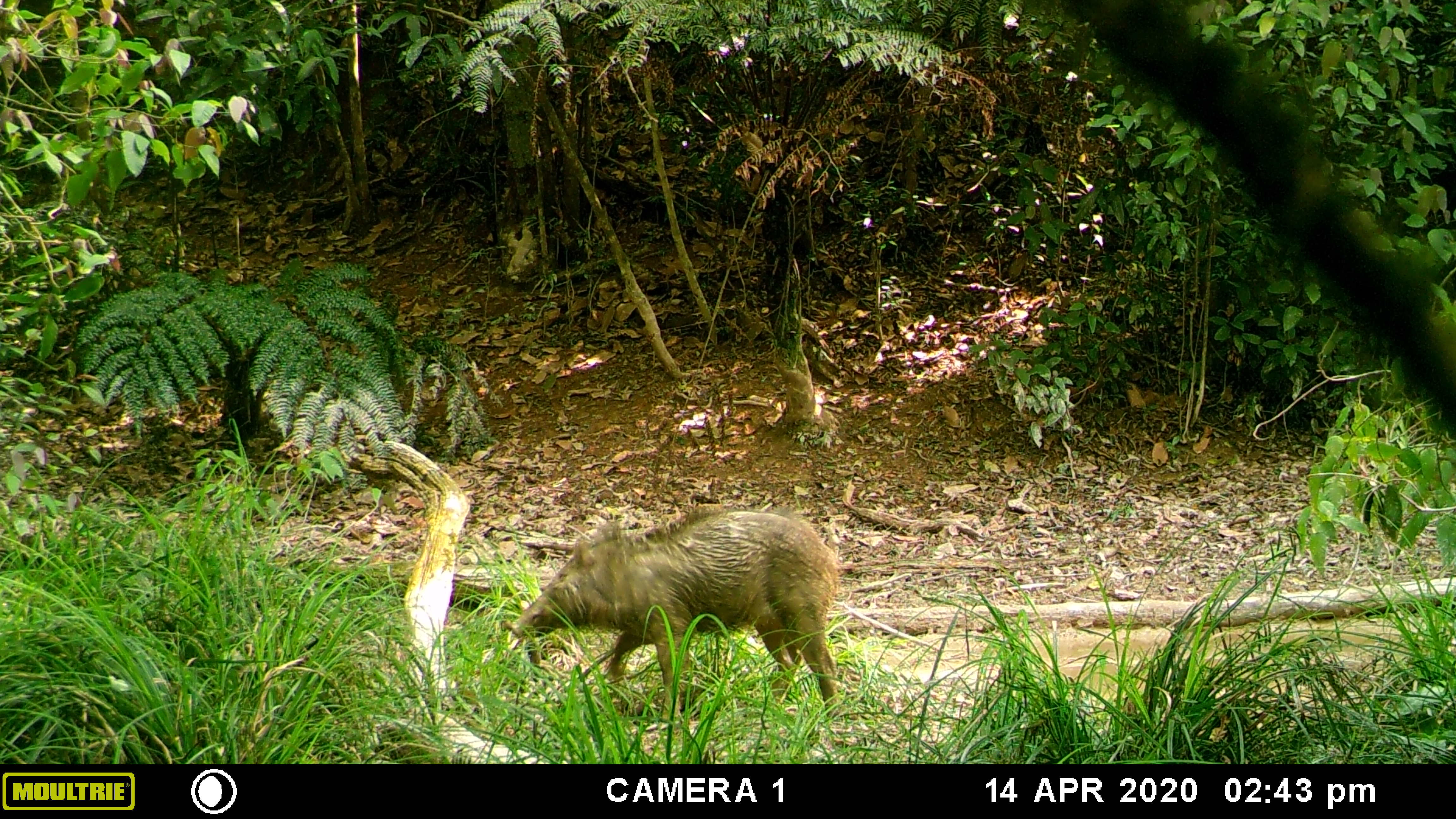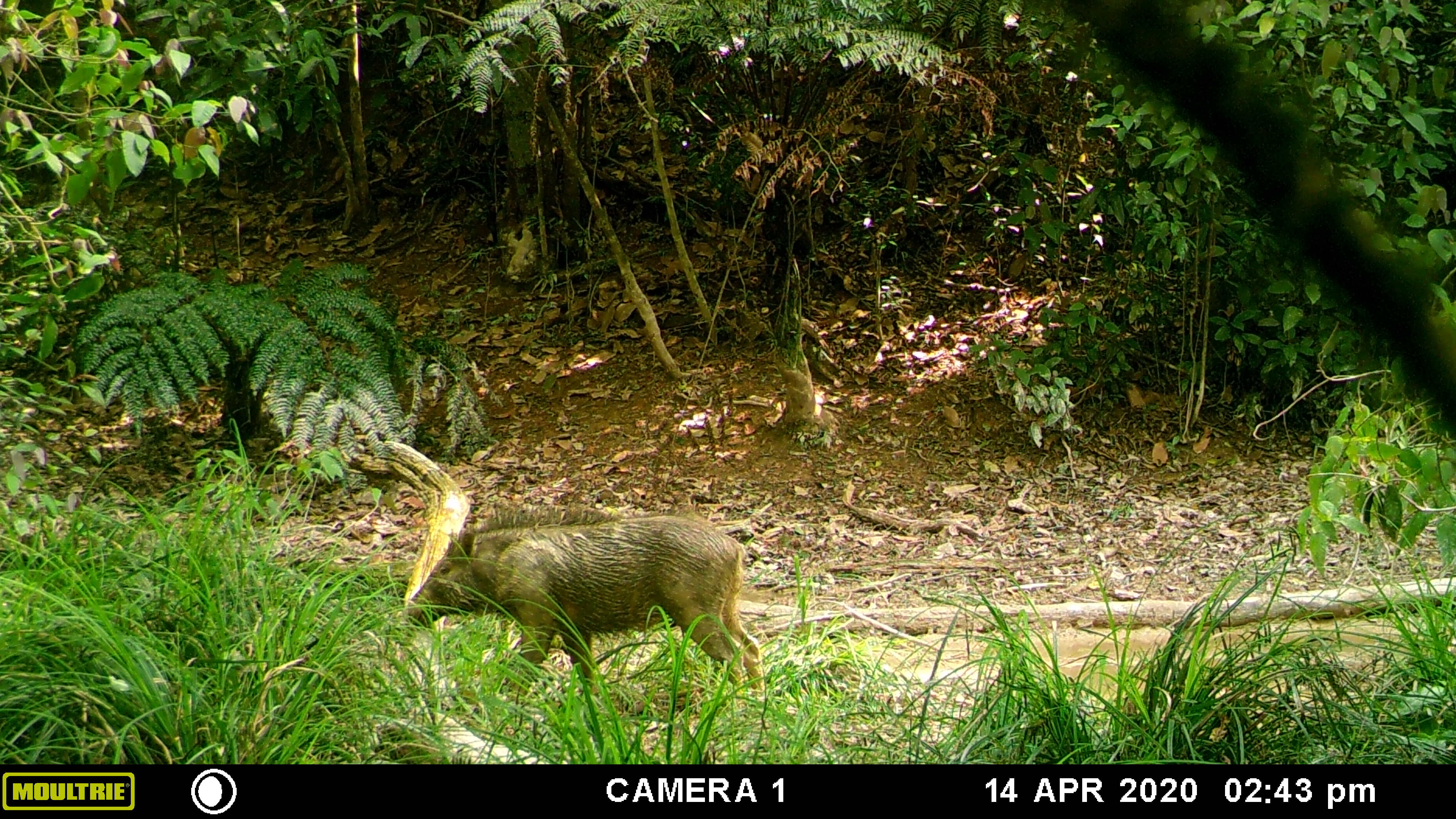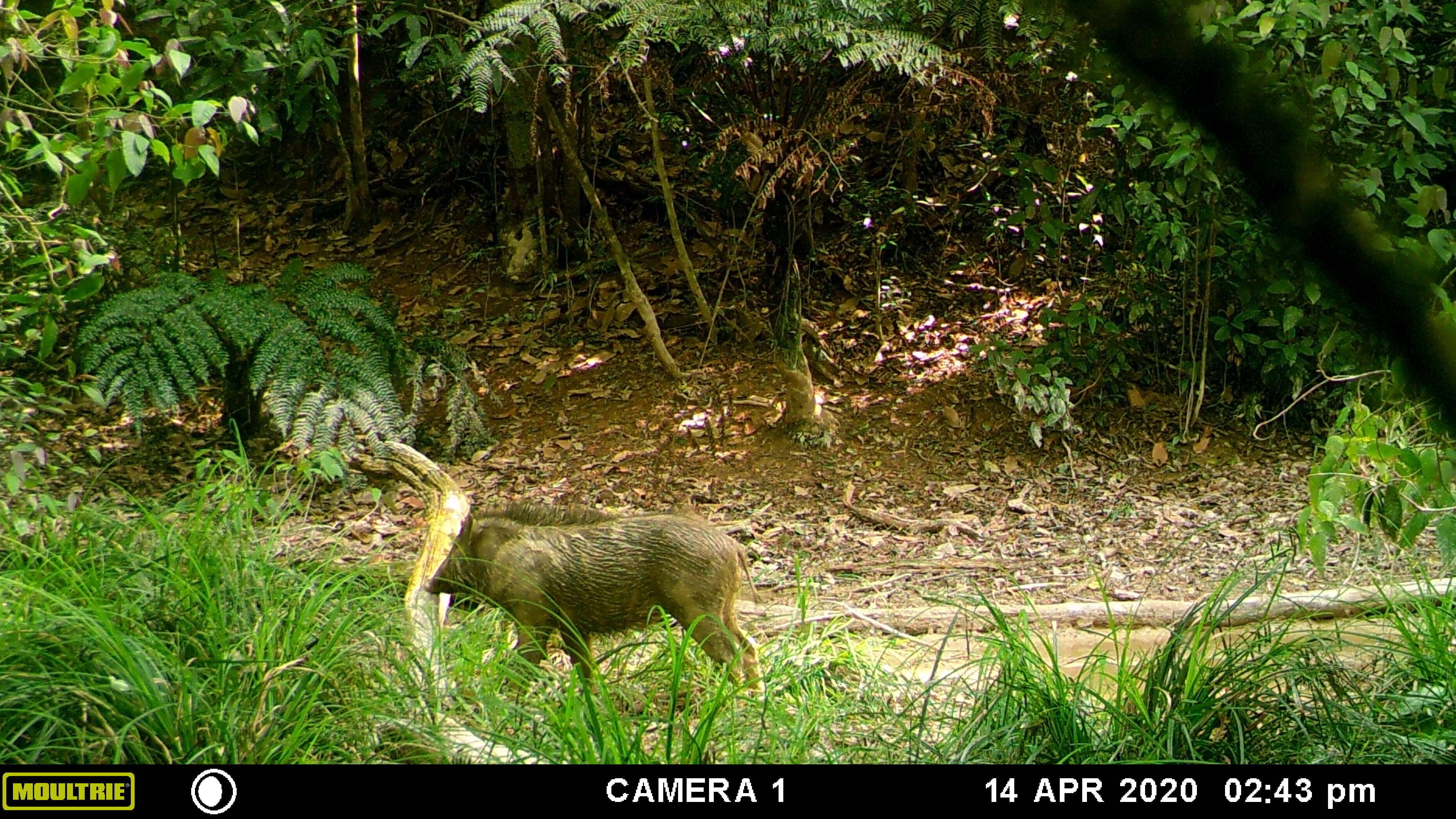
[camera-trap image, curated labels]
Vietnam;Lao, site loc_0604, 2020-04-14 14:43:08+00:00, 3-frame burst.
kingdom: Animalia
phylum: Chordata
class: Mammalia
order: Artiodactyla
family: Suidae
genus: Sus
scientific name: Sus scrofa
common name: eurasian wild pig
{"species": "eurasian wild pig (Sus scrofa)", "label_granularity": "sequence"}